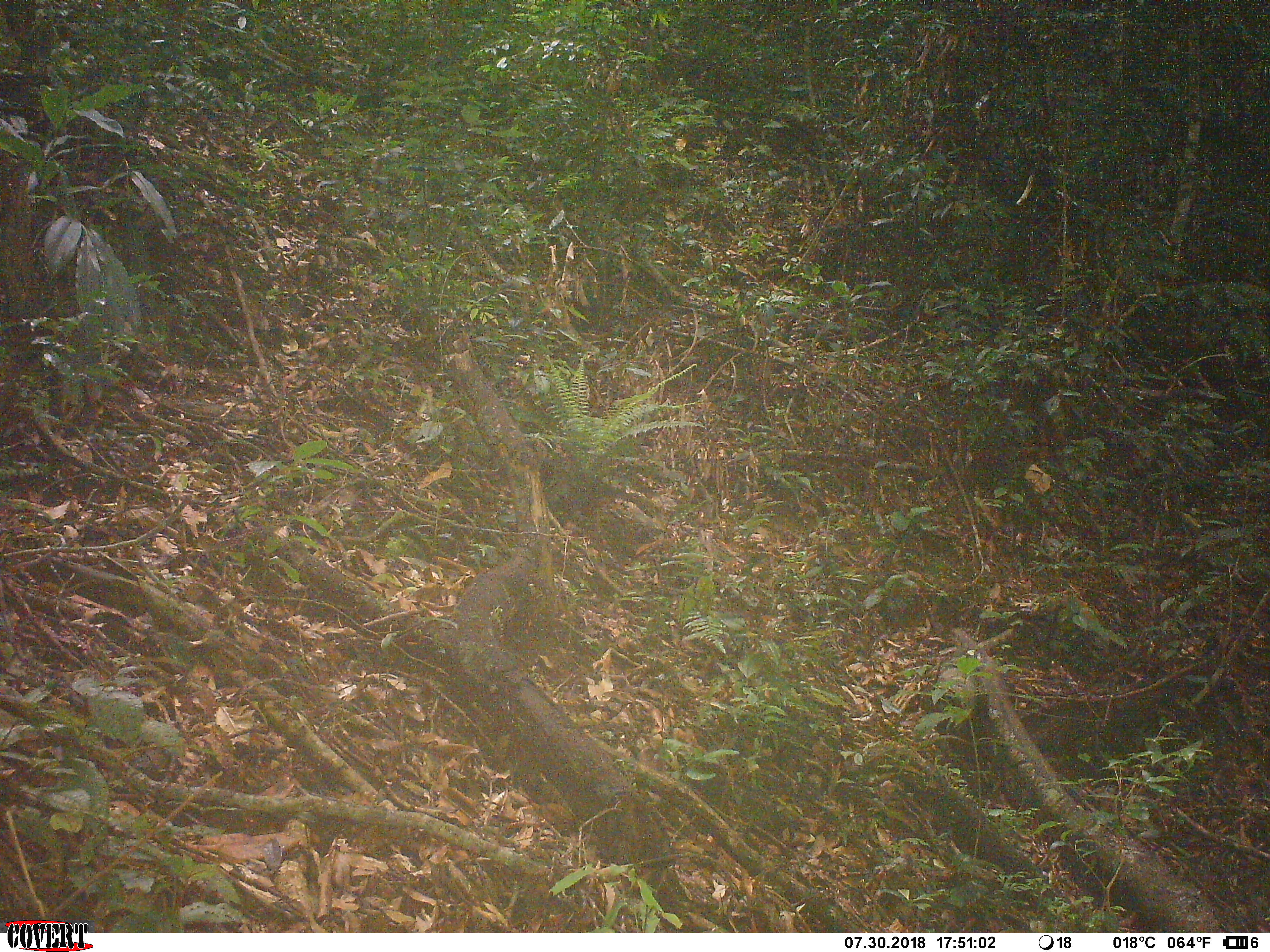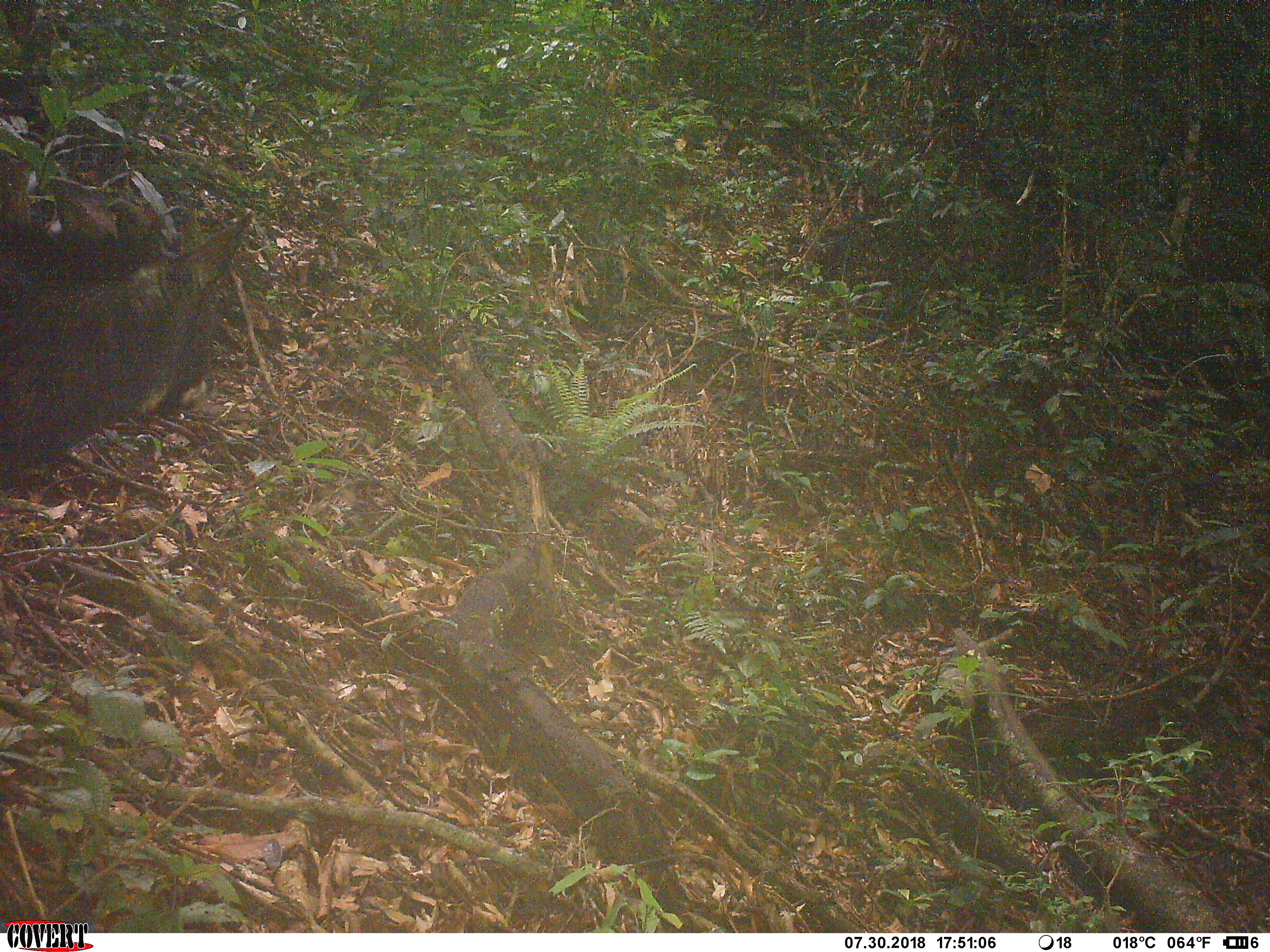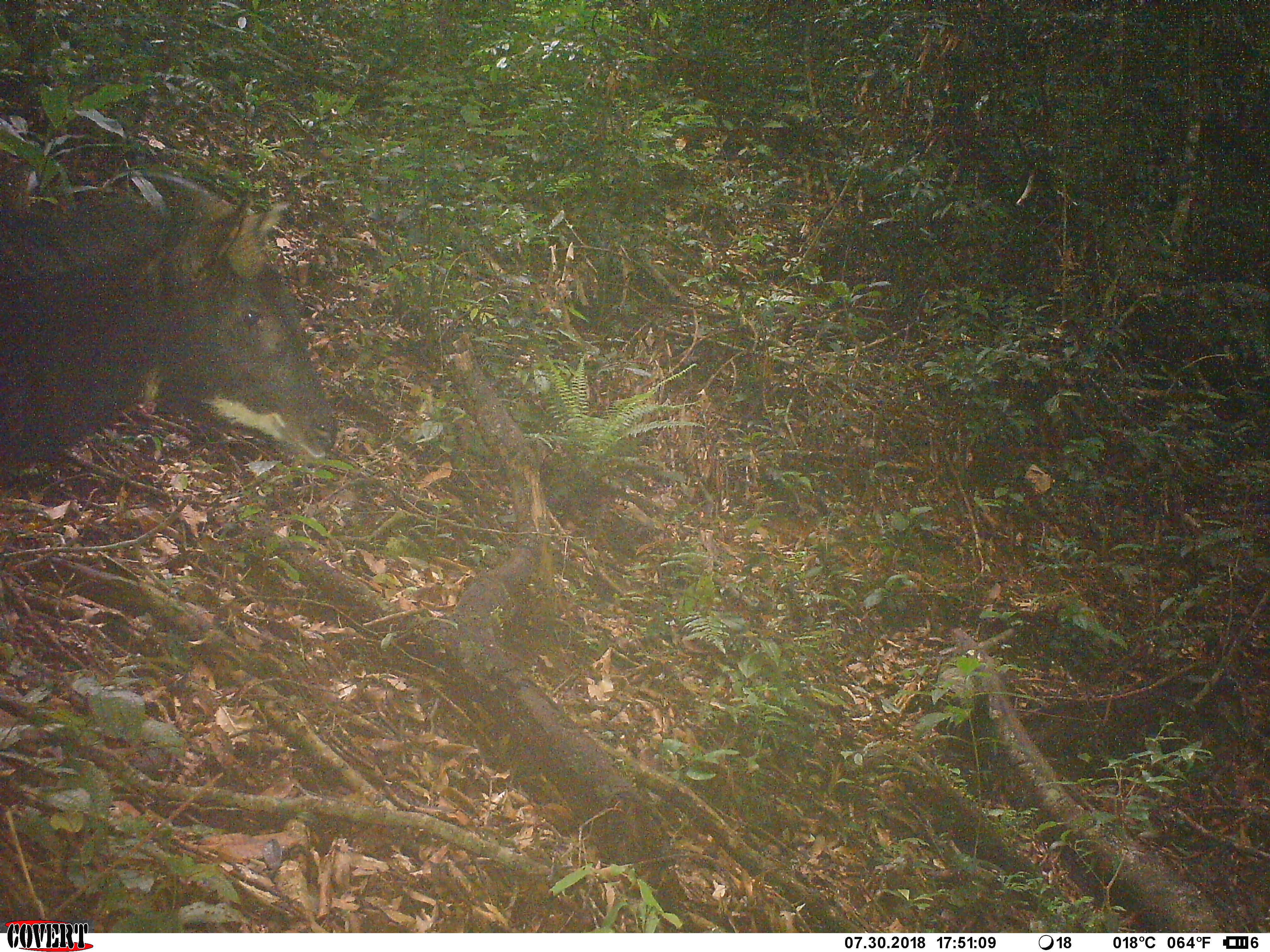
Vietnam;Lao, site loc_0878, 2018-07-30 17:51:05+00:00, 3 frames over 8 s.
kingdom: Animalia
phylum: Chordata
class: Mammalia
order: Artiodactyla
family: Bovidae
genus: Capricornis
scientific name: Capricornis sumatraensis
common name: chinese serow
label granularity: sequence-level